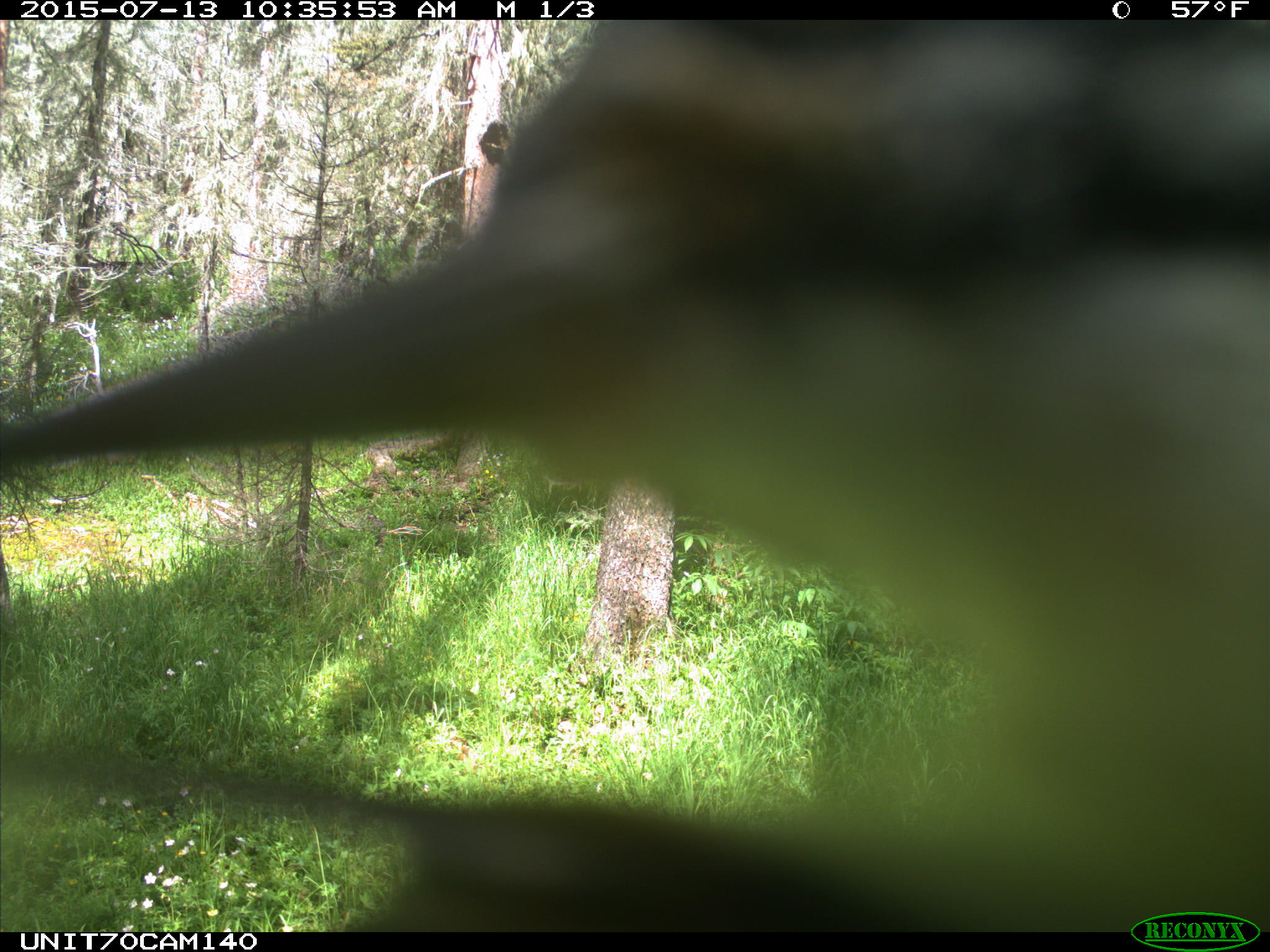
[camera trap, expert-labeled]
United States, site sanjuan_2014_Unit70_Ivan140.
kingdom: Animalia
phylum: Chordata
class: Aves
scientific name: Aves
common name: birds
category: unidentified bird